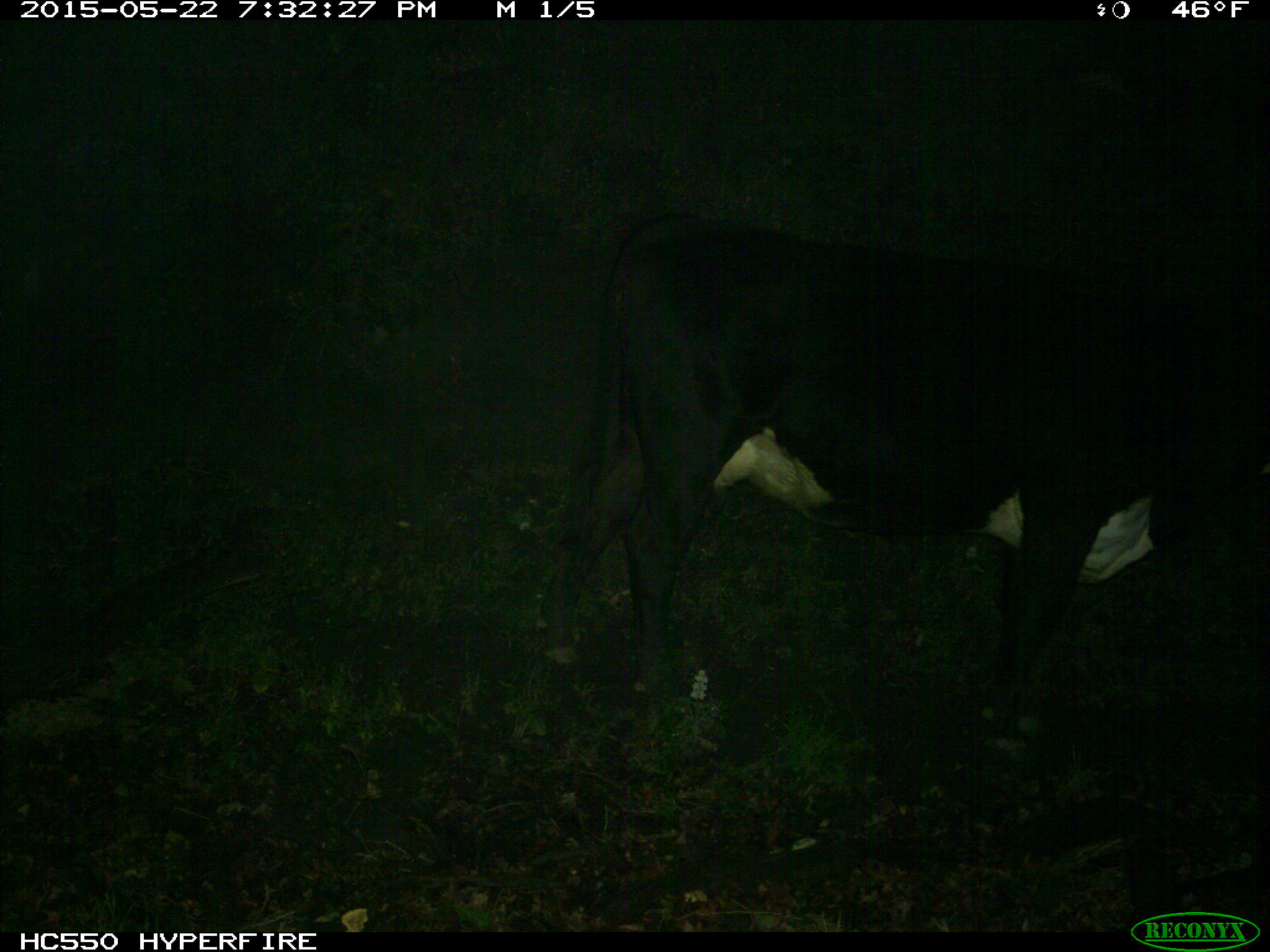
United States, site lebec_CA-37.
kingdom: Animalia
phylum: Chordata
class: Mammalia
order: Artiodactyla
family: Bovidae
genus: Bos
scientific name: Bos taurus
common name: domestic cow